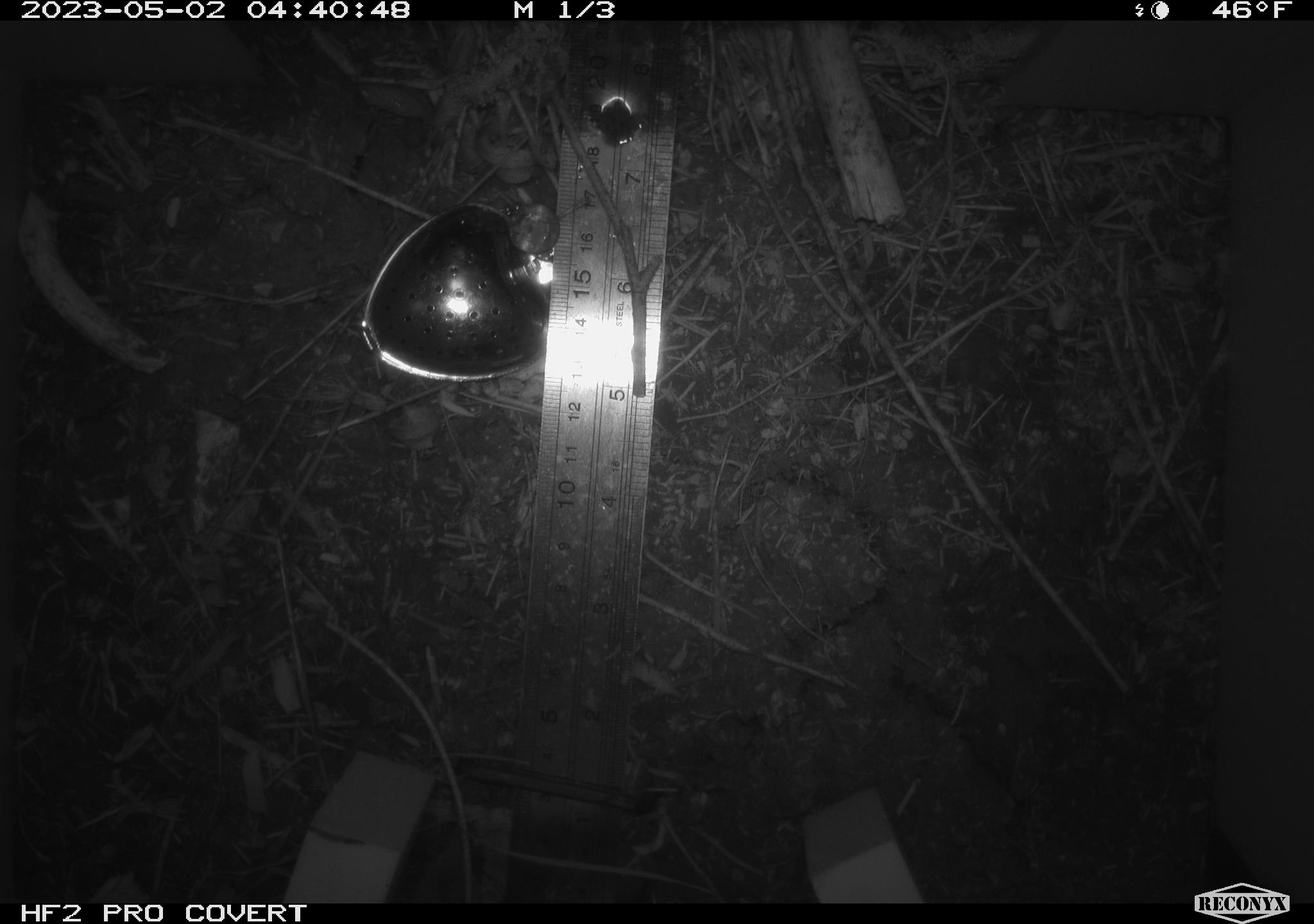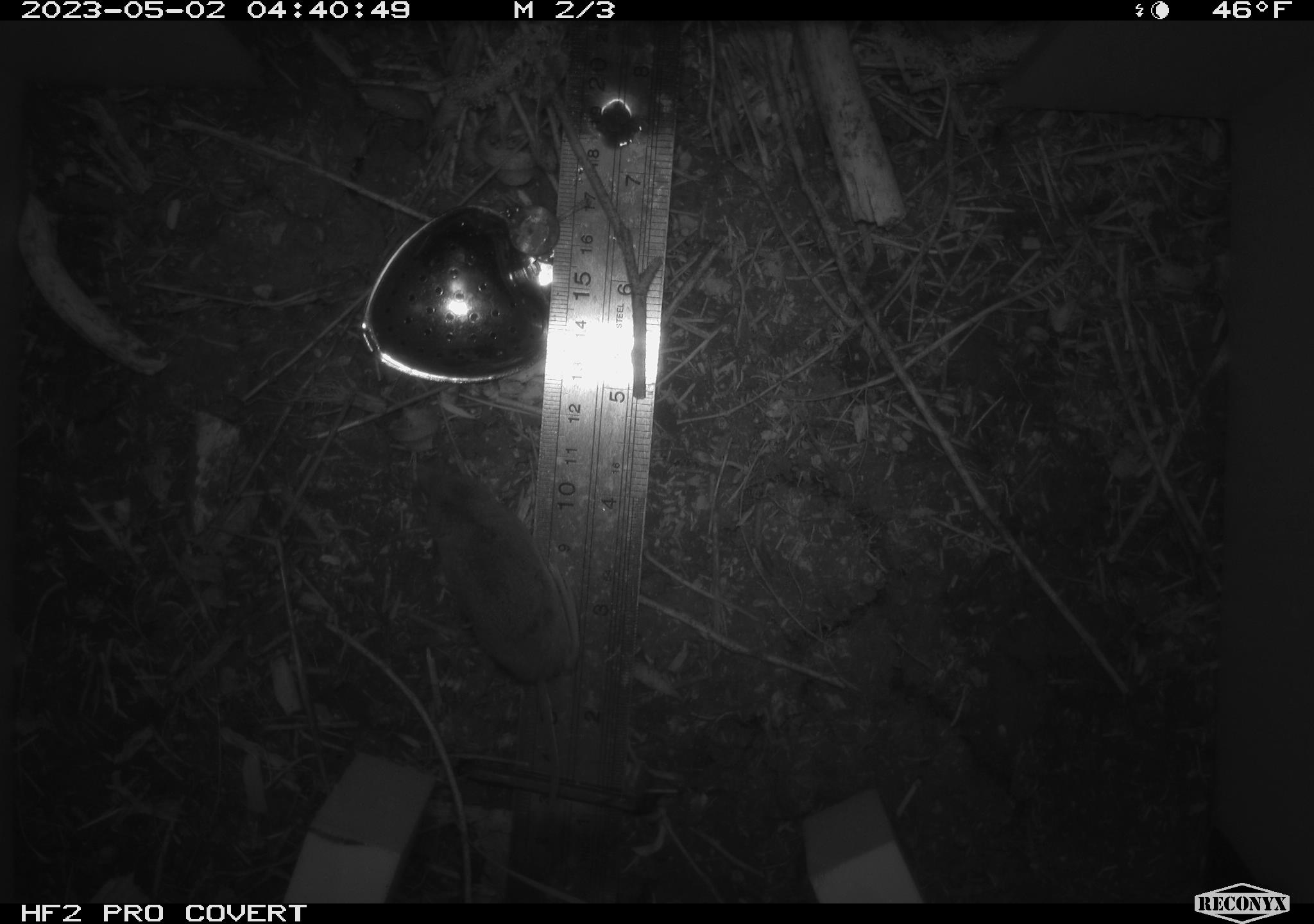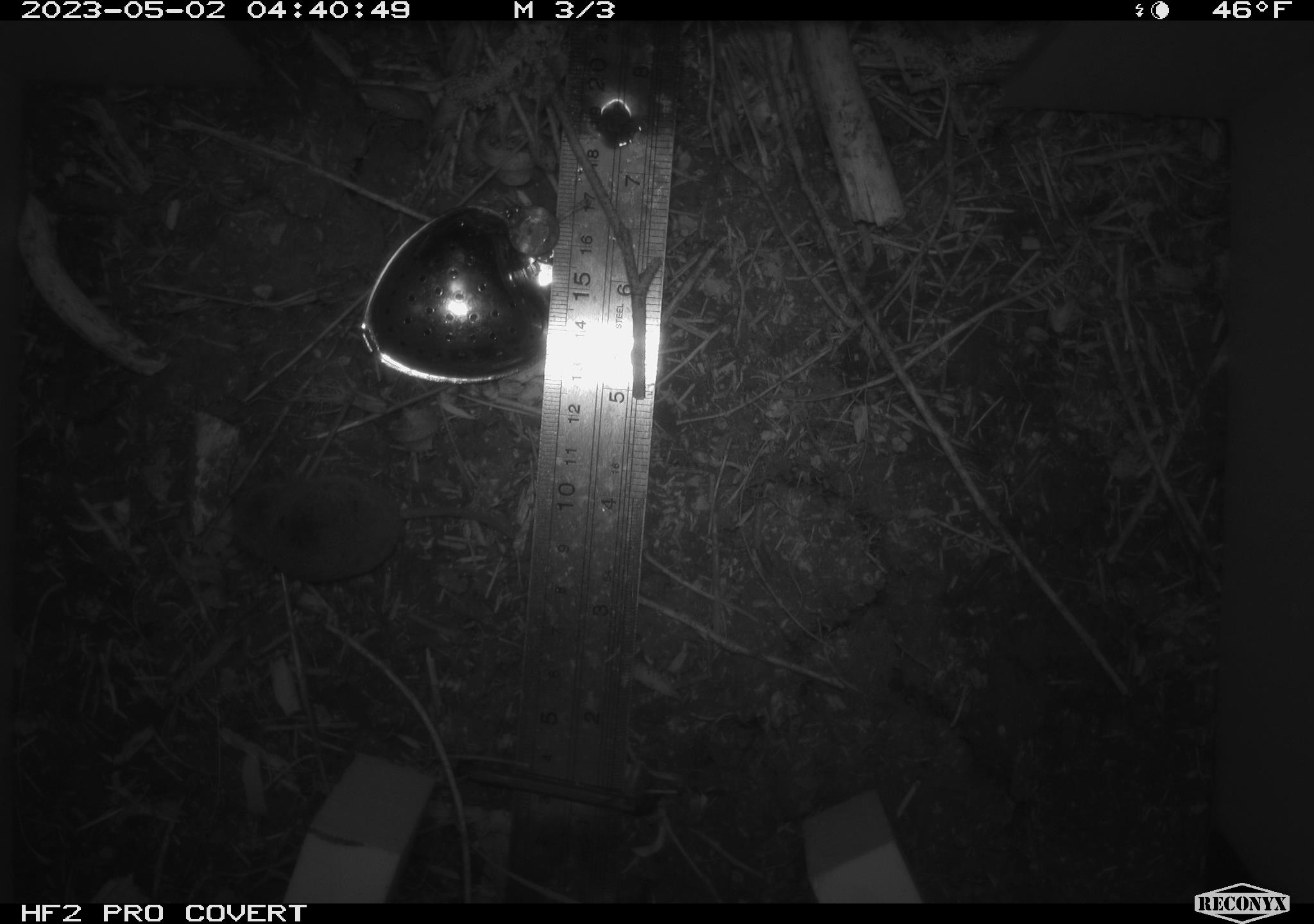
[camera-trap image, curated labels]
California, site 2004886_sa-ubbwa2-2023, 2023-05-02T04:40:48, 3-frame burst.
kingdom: Animalia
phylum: Chordata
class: Mammalia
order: Eulipotyphla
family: Soricidae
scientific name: Soricidae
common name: shrews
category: soricidae family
Soricidae family (shrews) (Soricidae).